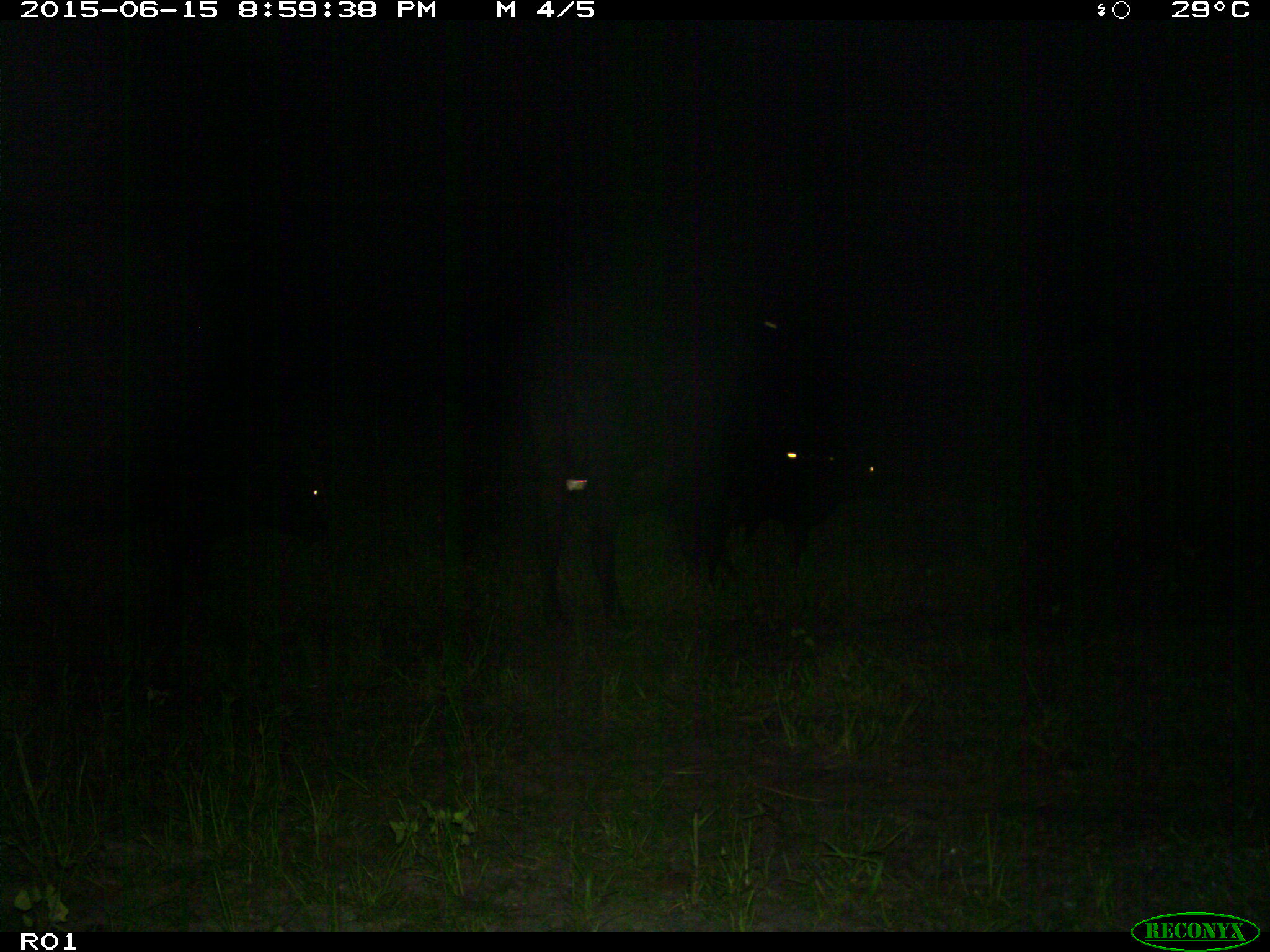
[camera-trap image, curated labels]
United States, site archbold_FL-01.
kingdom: Animalia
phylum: Chordata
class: Mammalia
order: Artiodactyla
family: Bovidae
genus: Bos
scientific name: Bos taurus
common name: domestic cow